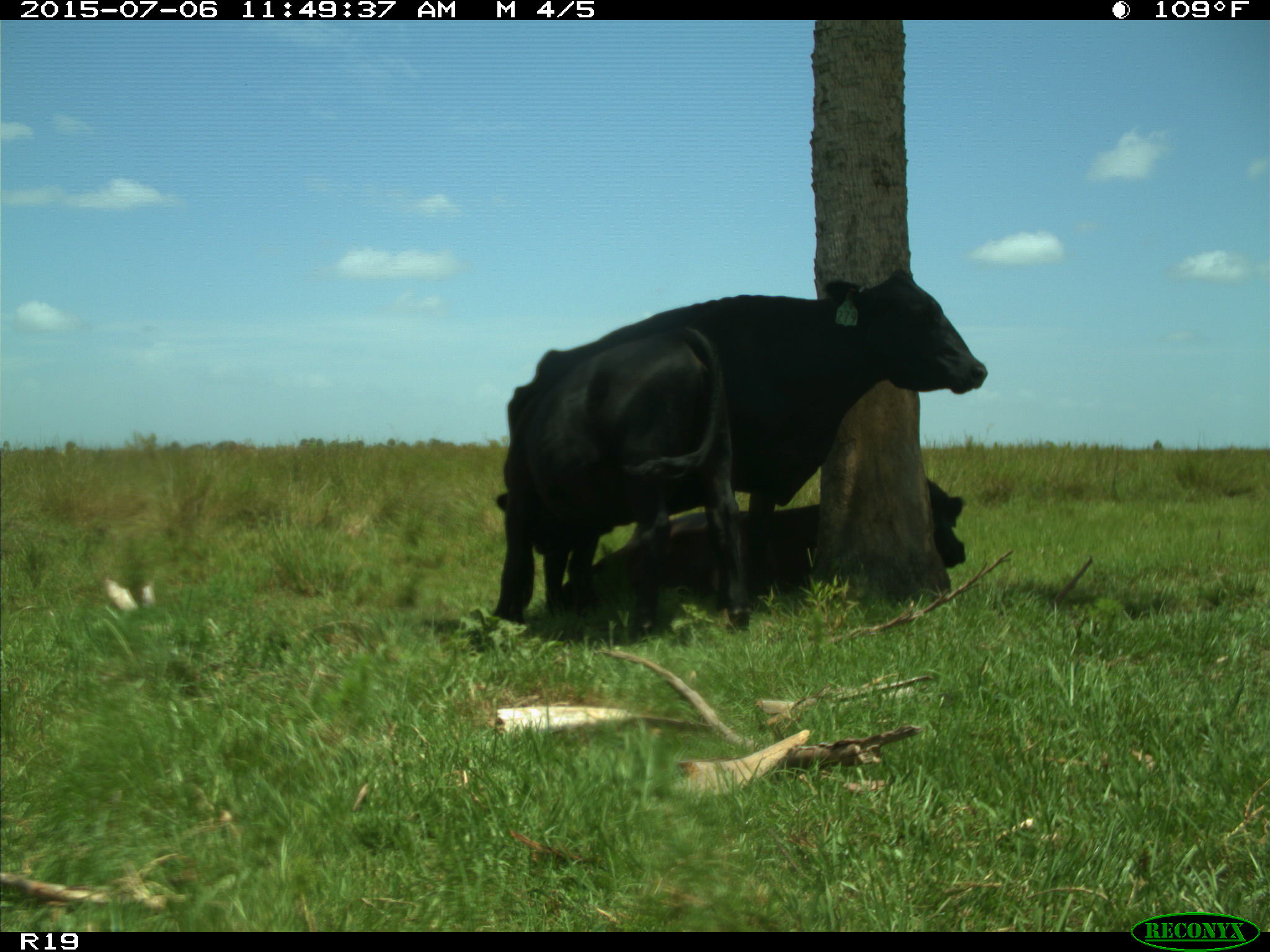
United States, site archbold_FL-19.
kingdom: Animalia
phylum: Chordata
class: Mammalia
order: Artiodactyla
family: Bovidae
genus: Bos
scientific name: Bos taurus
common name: domestic cow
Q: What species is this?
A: Bos taurus (domestic cow).